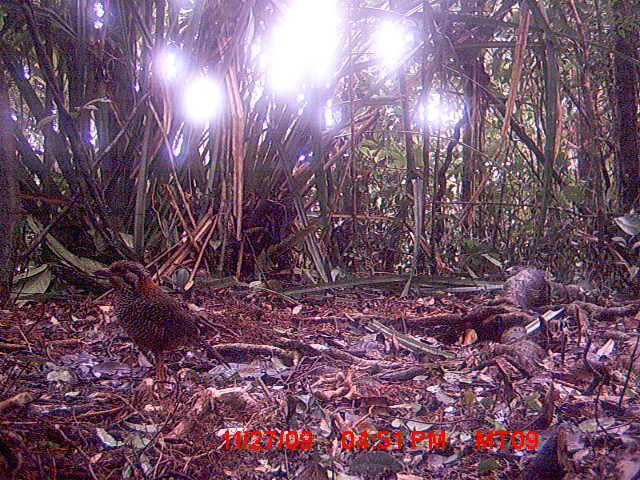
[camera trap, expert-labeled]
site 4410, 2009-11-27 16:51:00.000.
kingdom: Animalia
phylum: Chordata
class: Aves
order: Coraciiformes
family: Brachypteraciidae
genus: Brachypteracias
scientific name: Brachypteracias squamiger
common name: scaly ground roller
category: geobiastes squamiger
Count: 1.